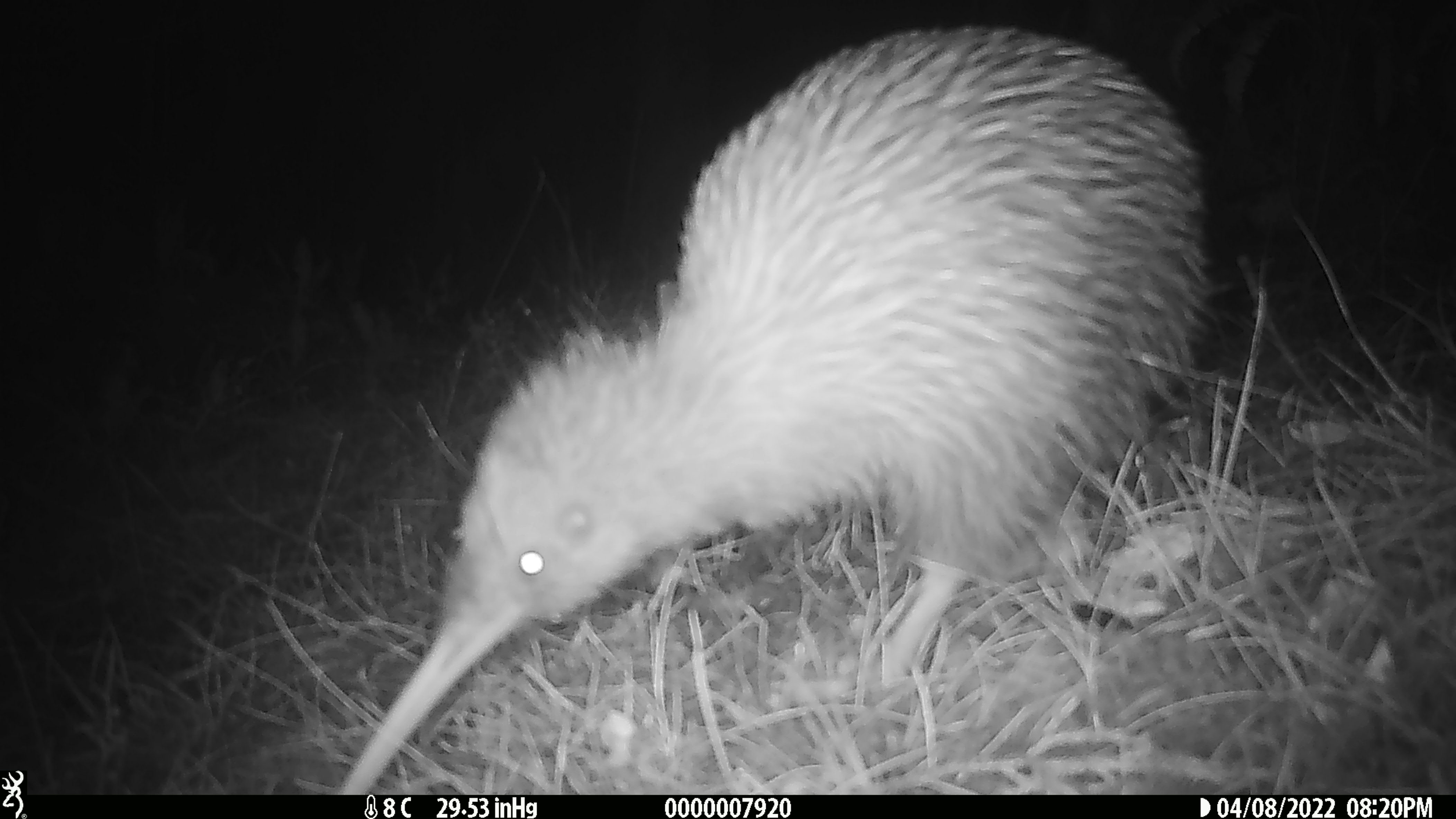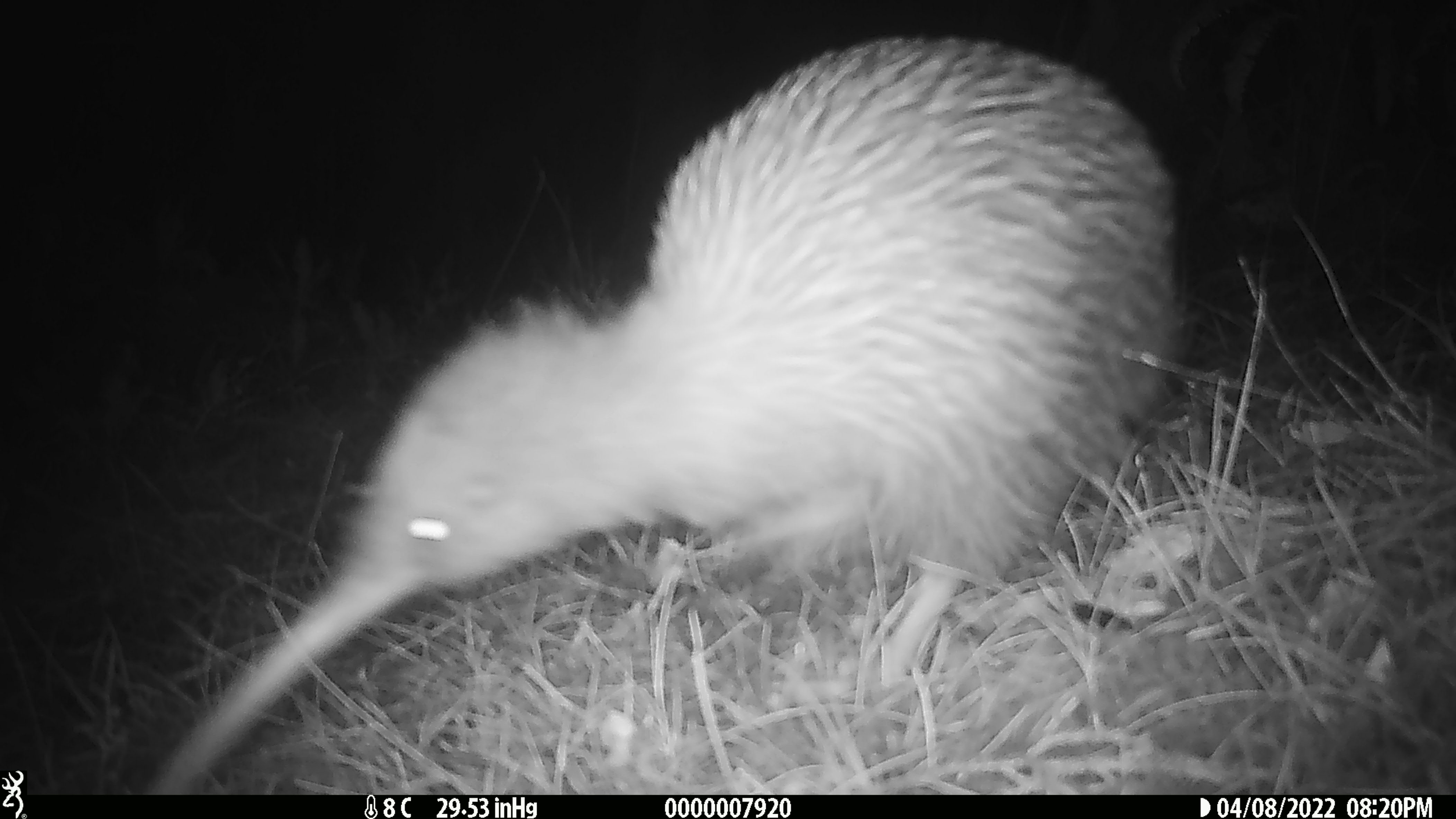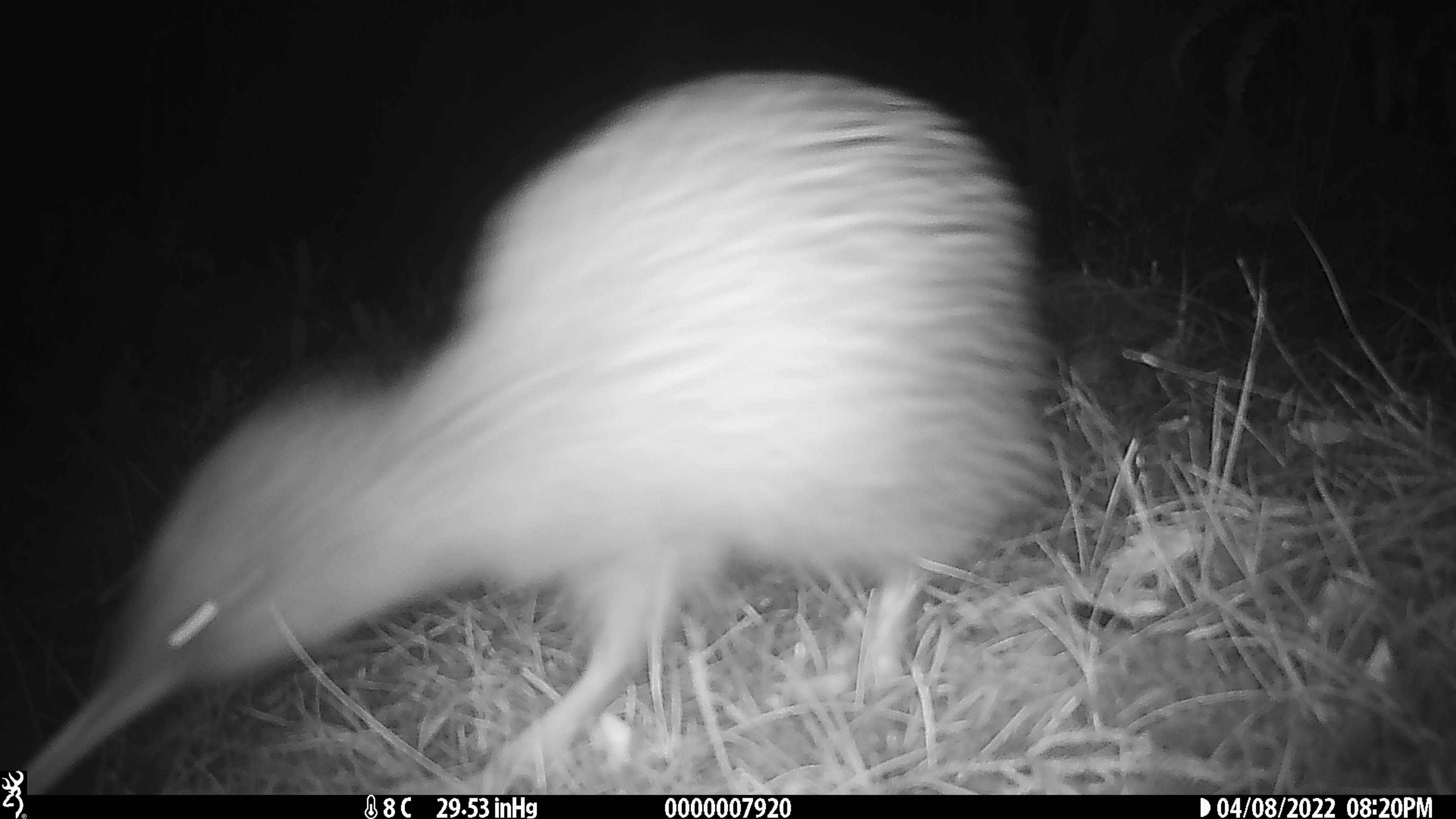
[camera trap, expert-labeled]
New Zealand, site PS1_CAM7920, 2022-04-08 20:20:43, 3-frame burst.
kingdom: Animalia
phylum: Chordata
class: Aves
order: Apterygiformes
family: Apterygidae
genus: Apteryx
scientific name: Apteryx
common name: kiwi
Kiwi (Apteryx).